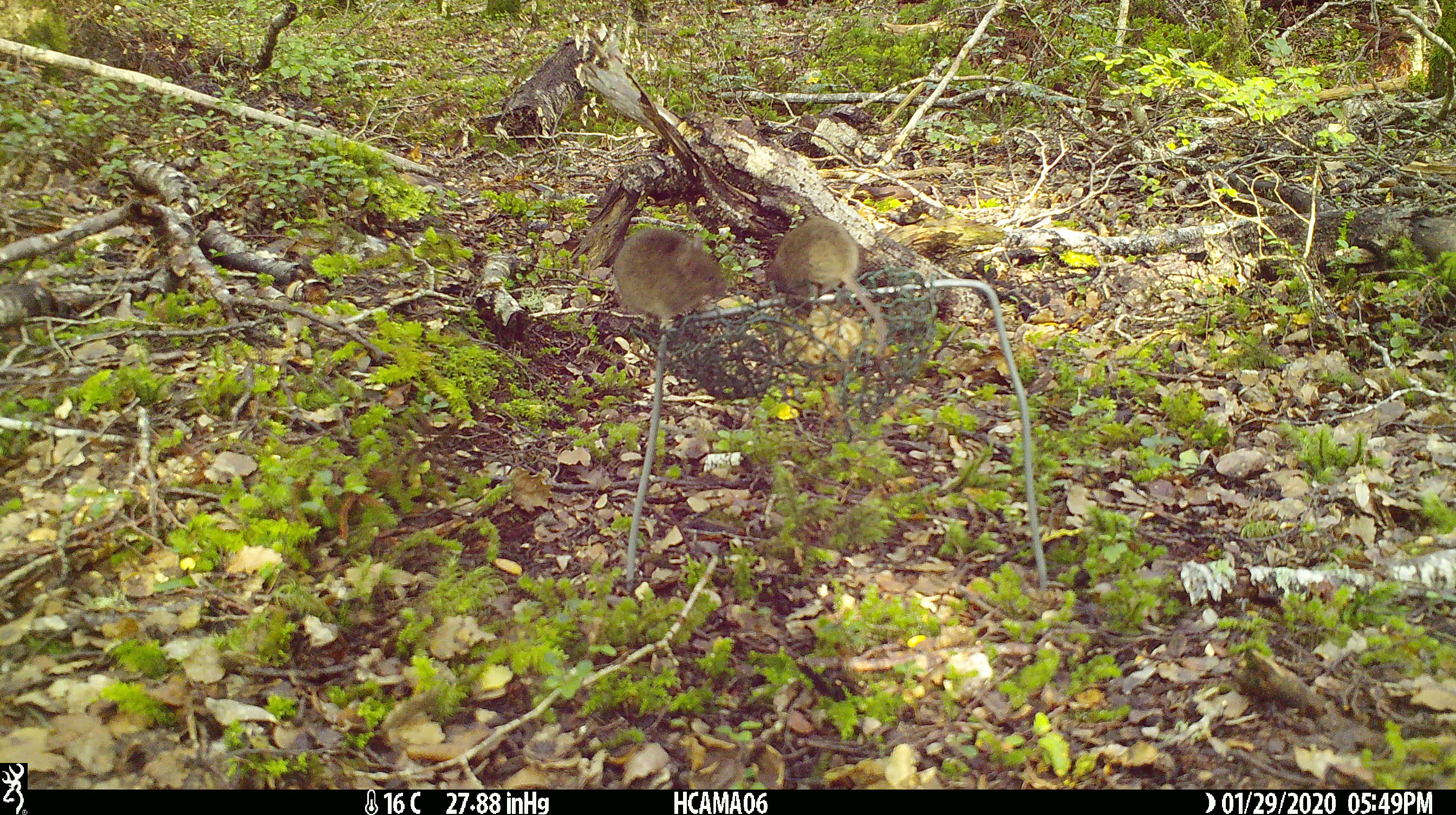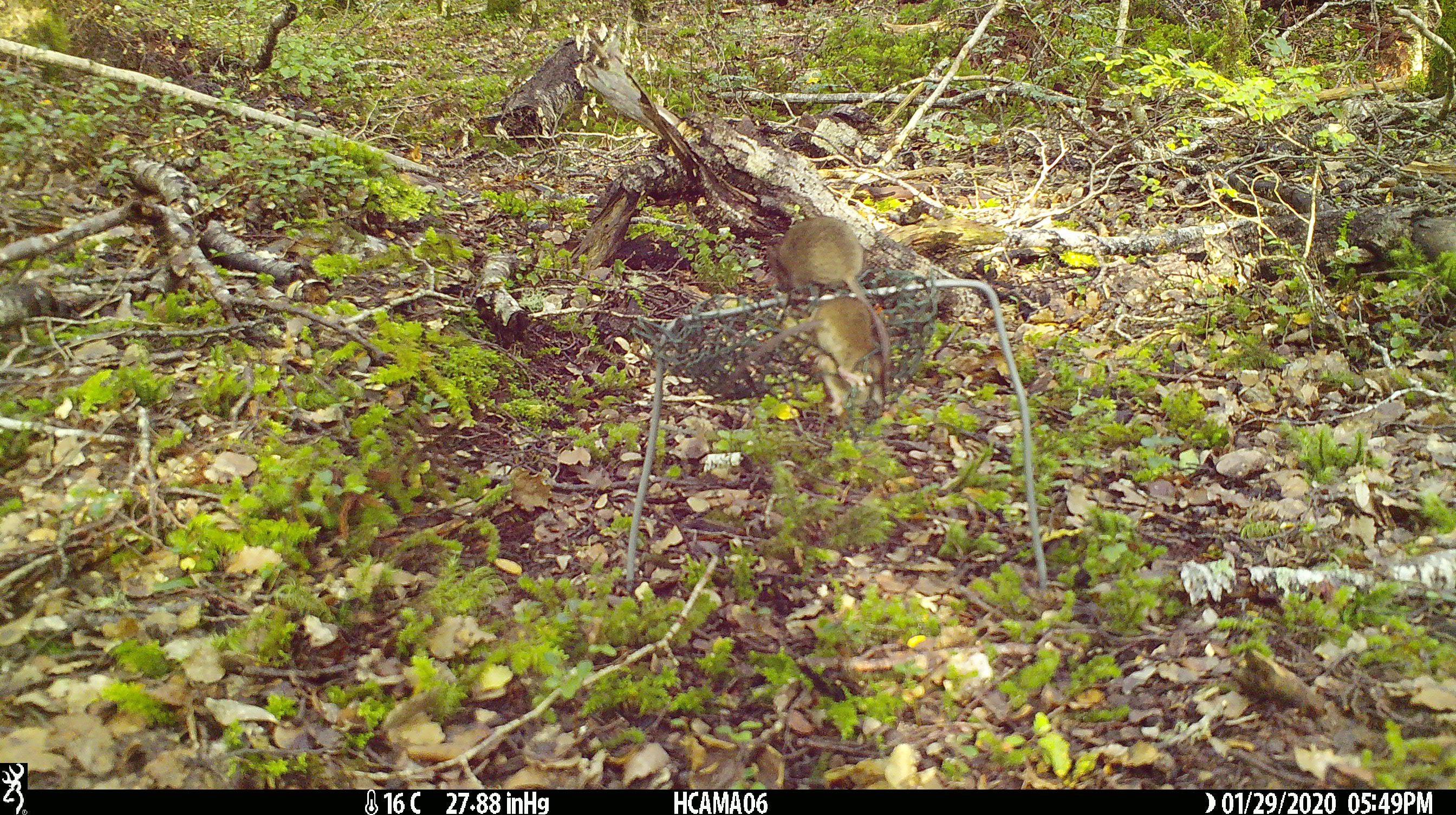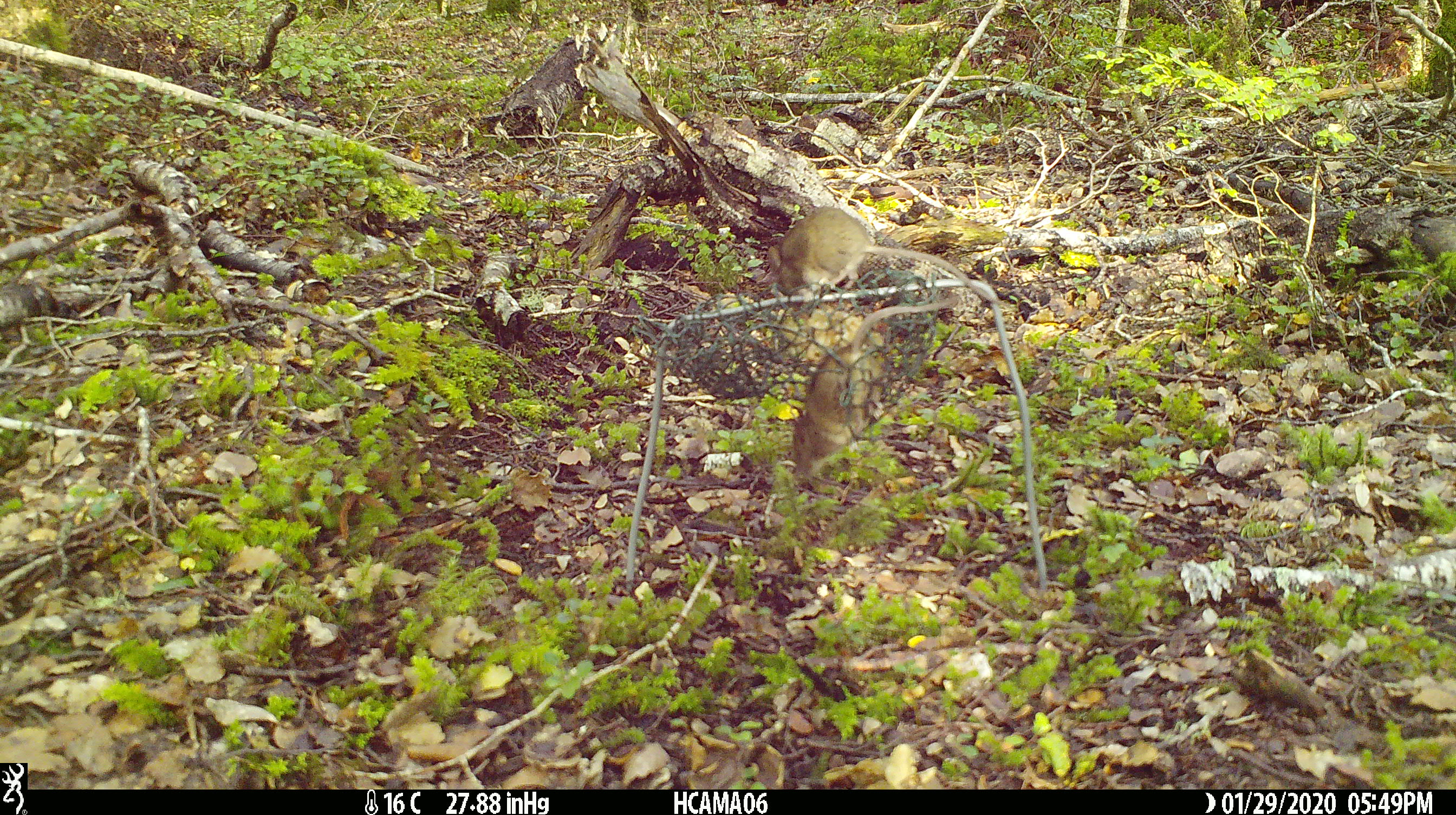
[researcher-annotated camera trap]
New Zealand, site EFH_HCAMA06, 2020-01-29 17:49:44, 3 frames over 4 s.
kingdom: Animalia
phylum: Chordata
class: Mammalia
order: Rodentia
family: Muridae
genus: Mus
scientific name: Mus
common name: mouse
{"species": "mouse (Mus)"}